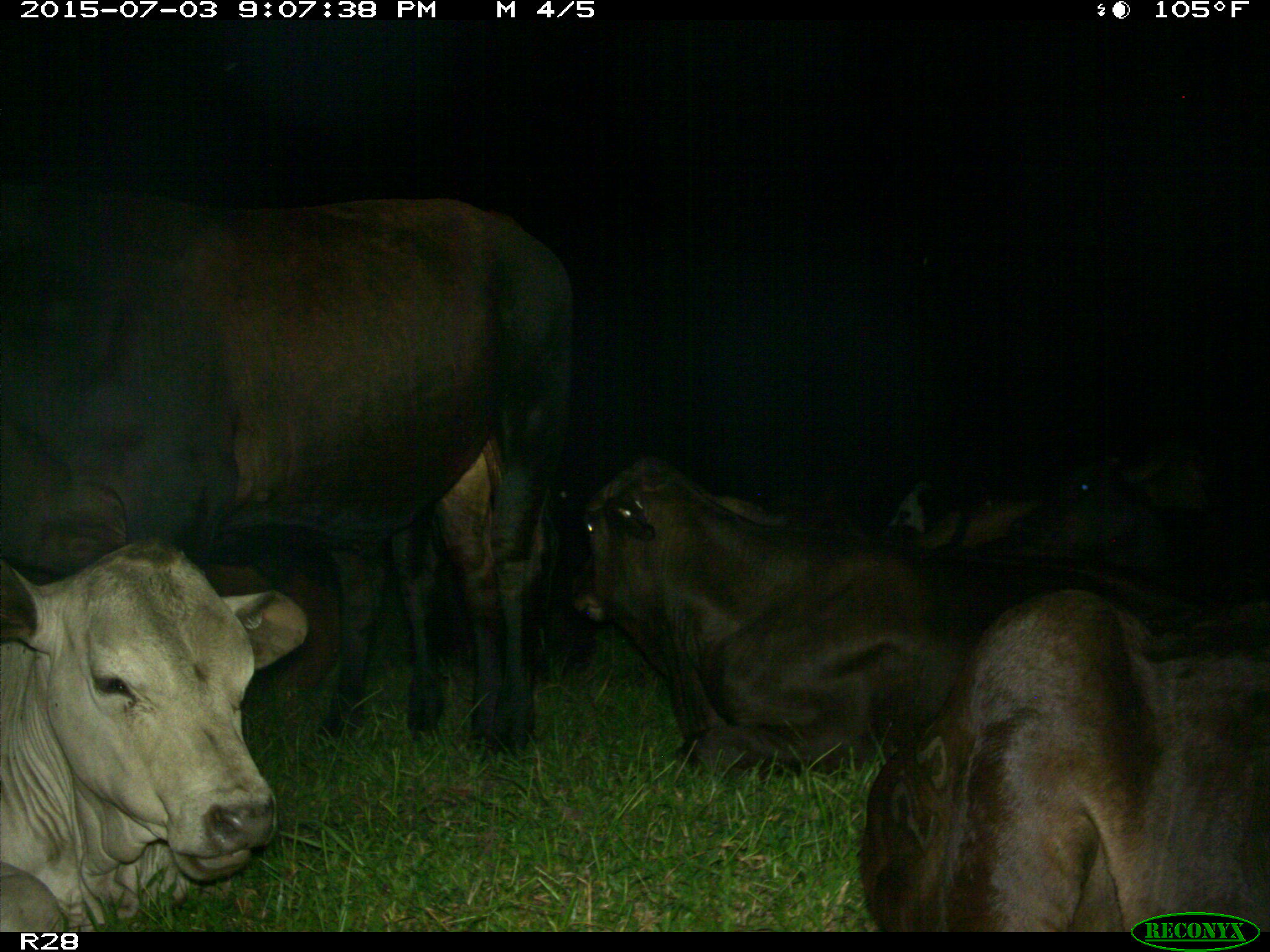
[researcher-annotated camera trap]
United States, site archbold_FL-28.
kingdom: Animalia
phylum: Chordata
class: Mammalia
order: Artiodactyla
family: Bovidae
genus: Bos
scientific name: Bos taurus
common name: domestic cow